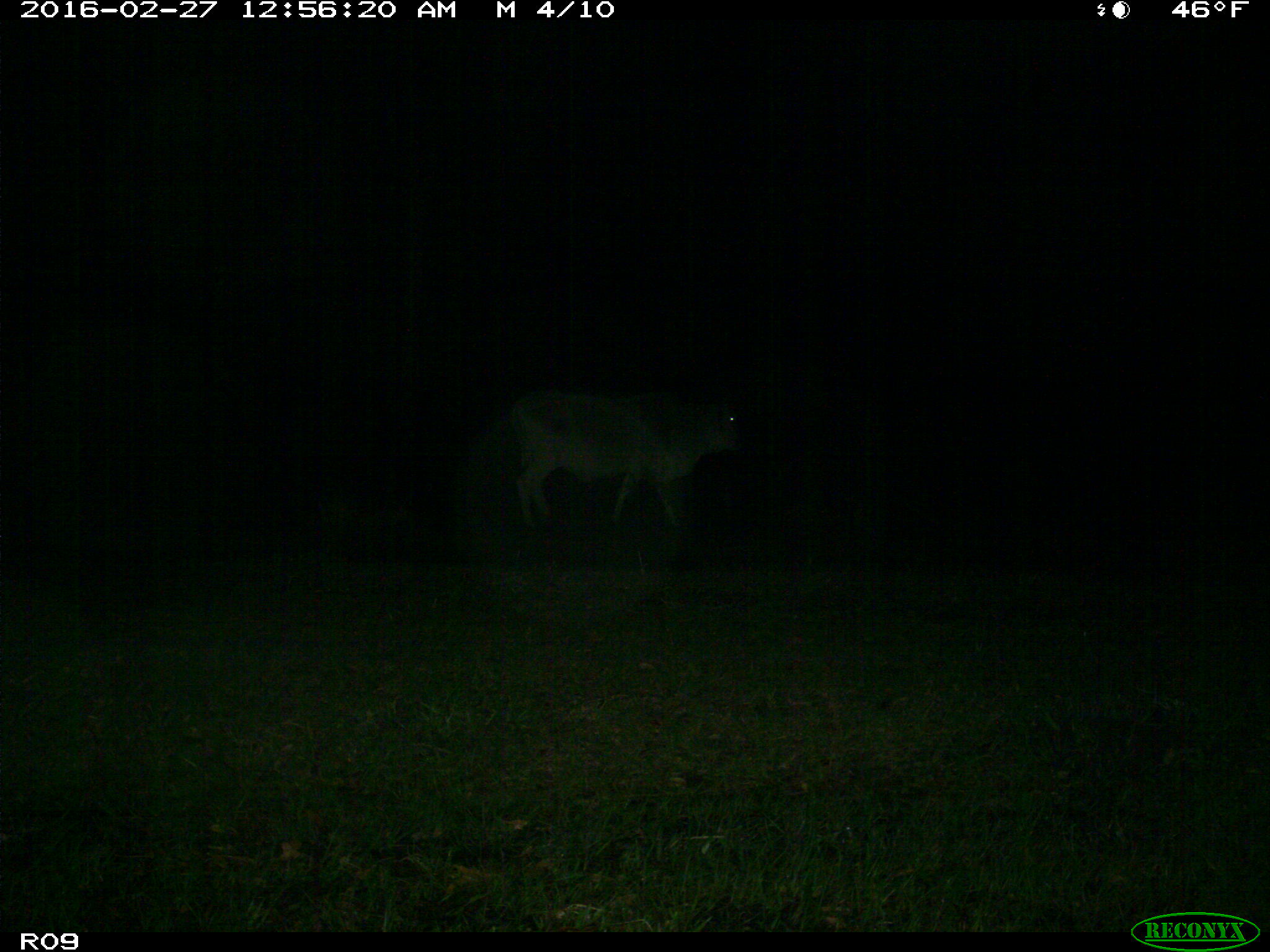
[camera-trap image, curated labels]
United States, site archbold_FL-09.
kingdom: Animalia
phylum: Chordata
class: Mammalia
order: Artiodactyla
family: Bovidae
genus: Bos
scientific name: Bos taurus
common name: domestic cow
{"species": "Bos taurus (domestic cow)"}